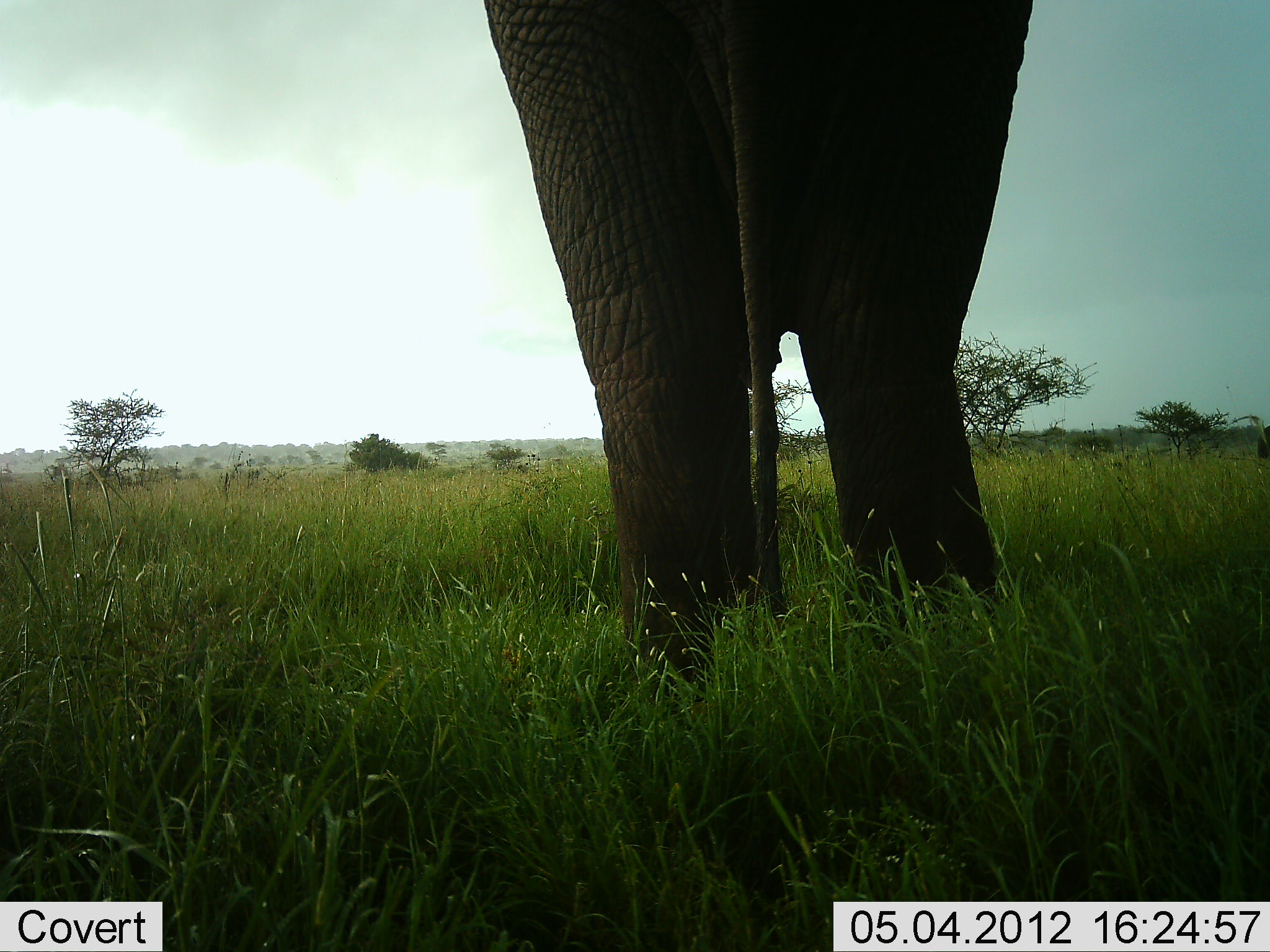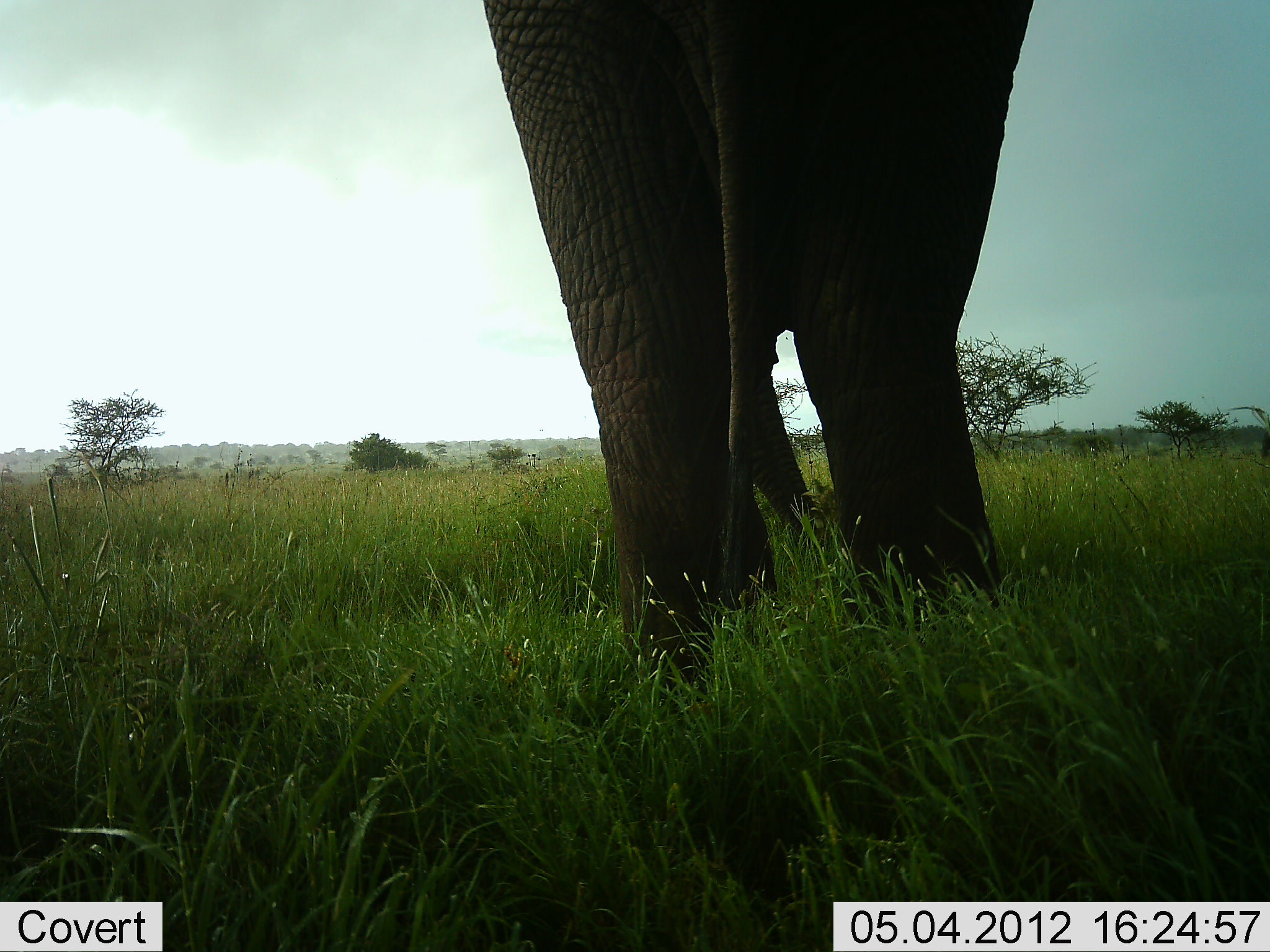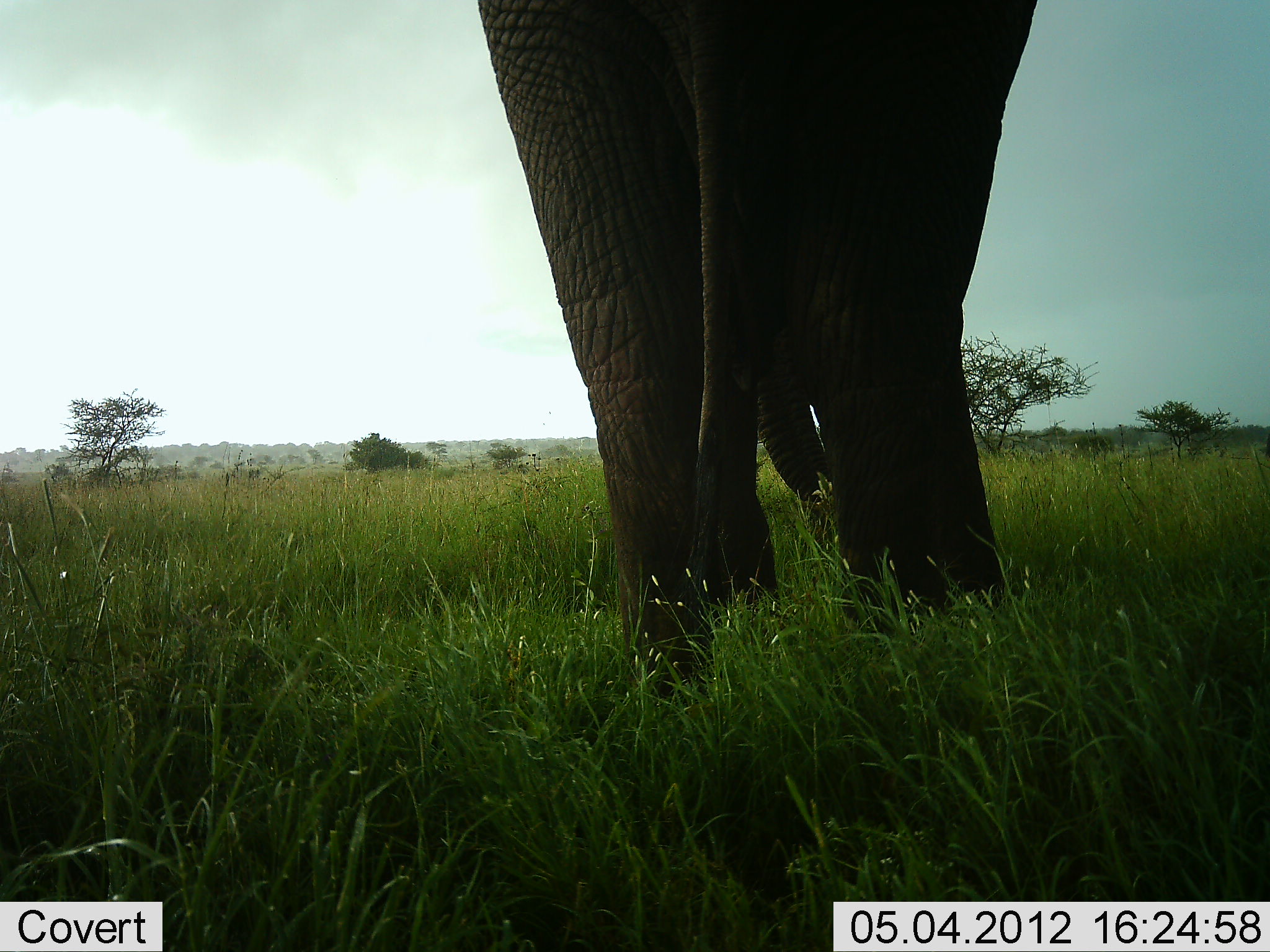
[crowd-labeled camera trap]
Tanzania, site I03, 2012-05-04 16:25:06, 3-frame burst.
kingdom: Animalia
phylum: Chordata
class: Mammalia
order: Proboscidea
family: Elephantidae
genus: Loxodonta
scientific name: Loxodonta africana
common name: african bush elephant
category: elephant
Elephant (african bush elephant) (Loxodonta africana), count 1. Behavior (volunteer vote fractions): standing 70%, resting 0%, moving 0%, interacting 0%. Young present (vote fraction): 10%. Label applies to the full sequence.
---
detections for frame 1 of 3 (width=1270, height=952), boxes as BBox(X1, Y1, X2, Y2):
animal: BBox(483, 0, 1032, 697)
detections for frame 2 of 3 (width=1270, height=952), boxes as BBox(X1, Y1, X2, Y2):
animal: BBox(482, 0, 1036, 700)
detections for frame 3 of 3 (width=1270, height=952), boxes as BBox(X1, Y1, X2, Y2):
animal: BBox(475, 0, 1035, 699)